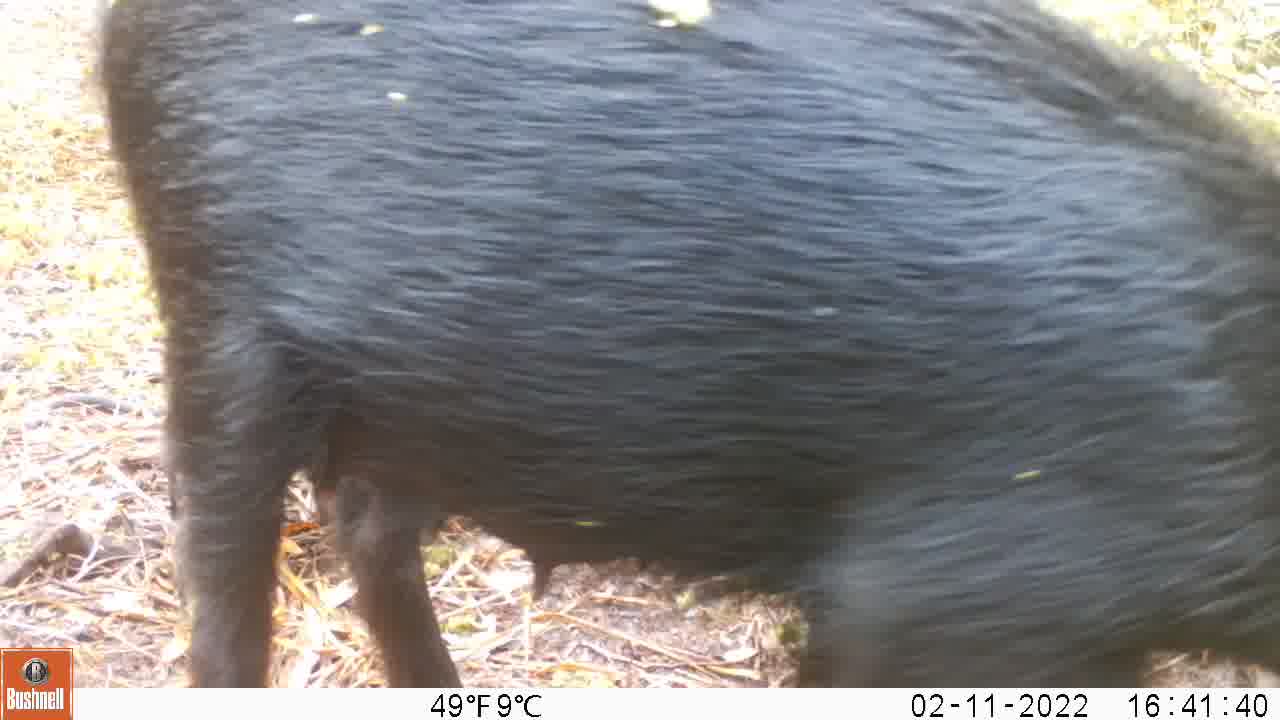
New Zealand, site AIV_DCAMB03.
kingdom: Animalia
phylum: Chordata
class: Mammalia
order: Artiodactyla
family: Suidae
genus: Sus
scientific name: Sus scrofa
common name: pig